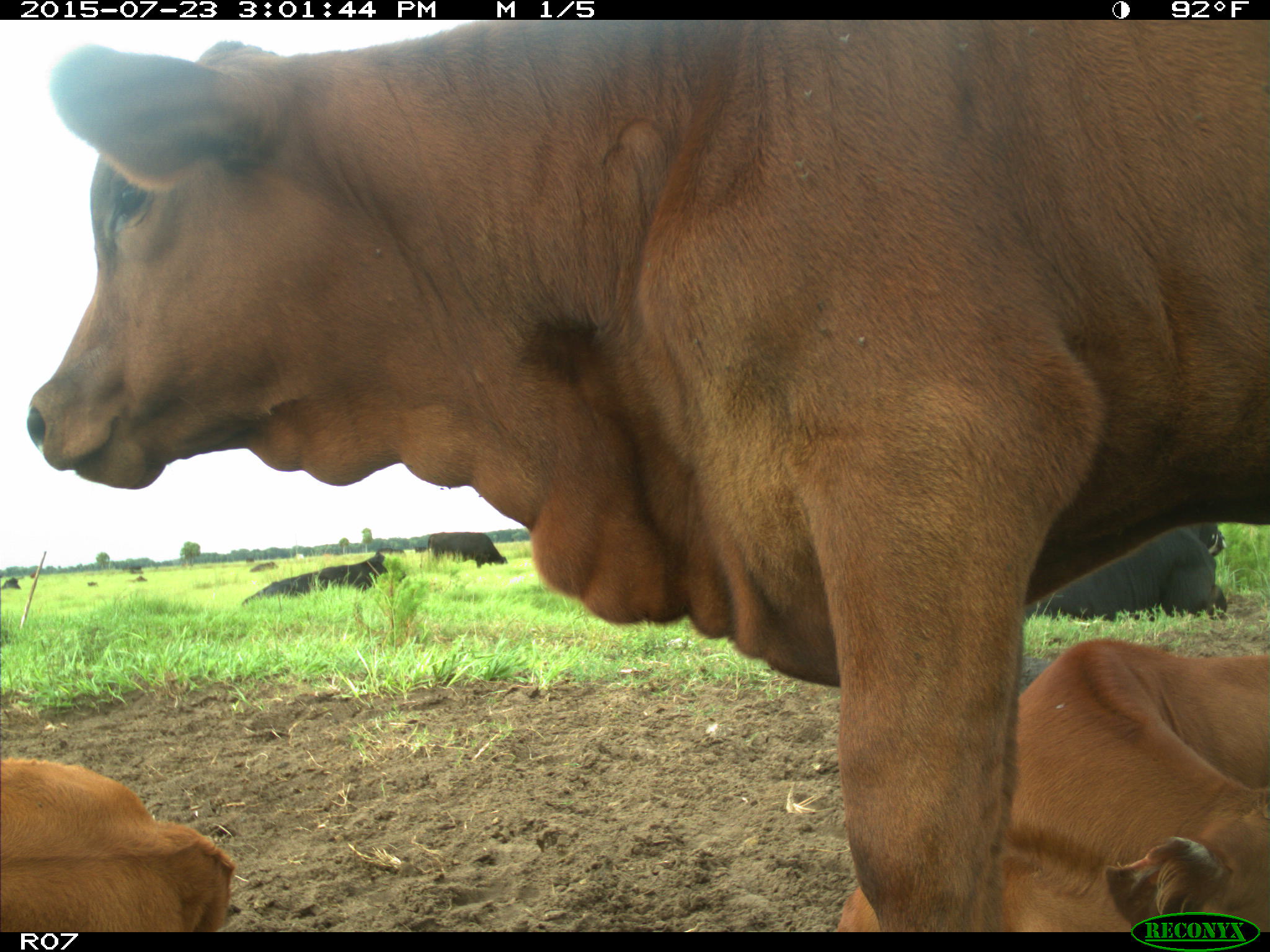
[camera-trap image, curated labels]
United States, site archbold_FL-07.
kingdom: Animalia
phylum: Chordata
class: Mammalia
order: Artiodactyla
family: Bovidae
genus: Bos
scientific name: Bos taurus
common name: domestic cow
Bos taurus (domestic cow).